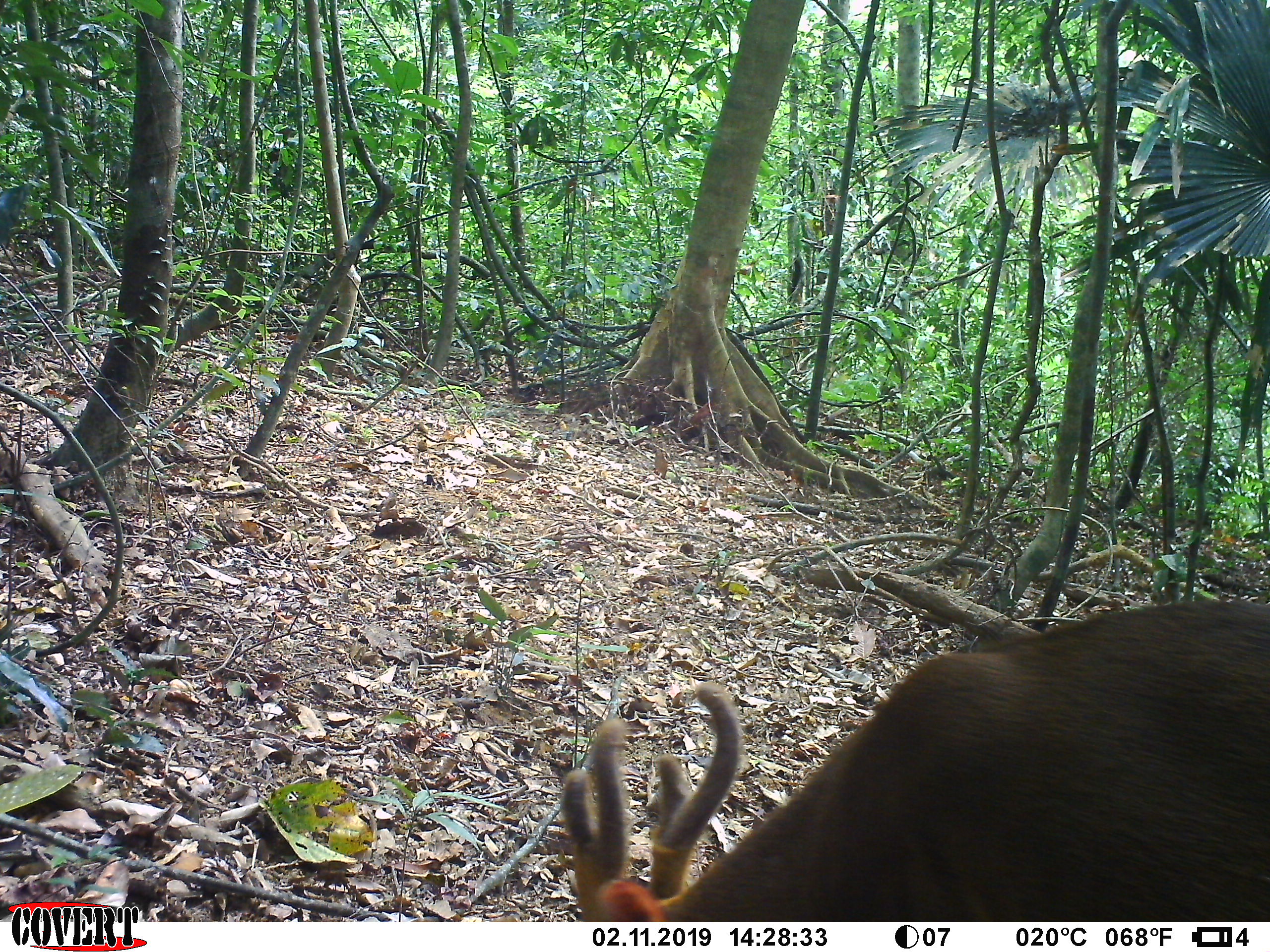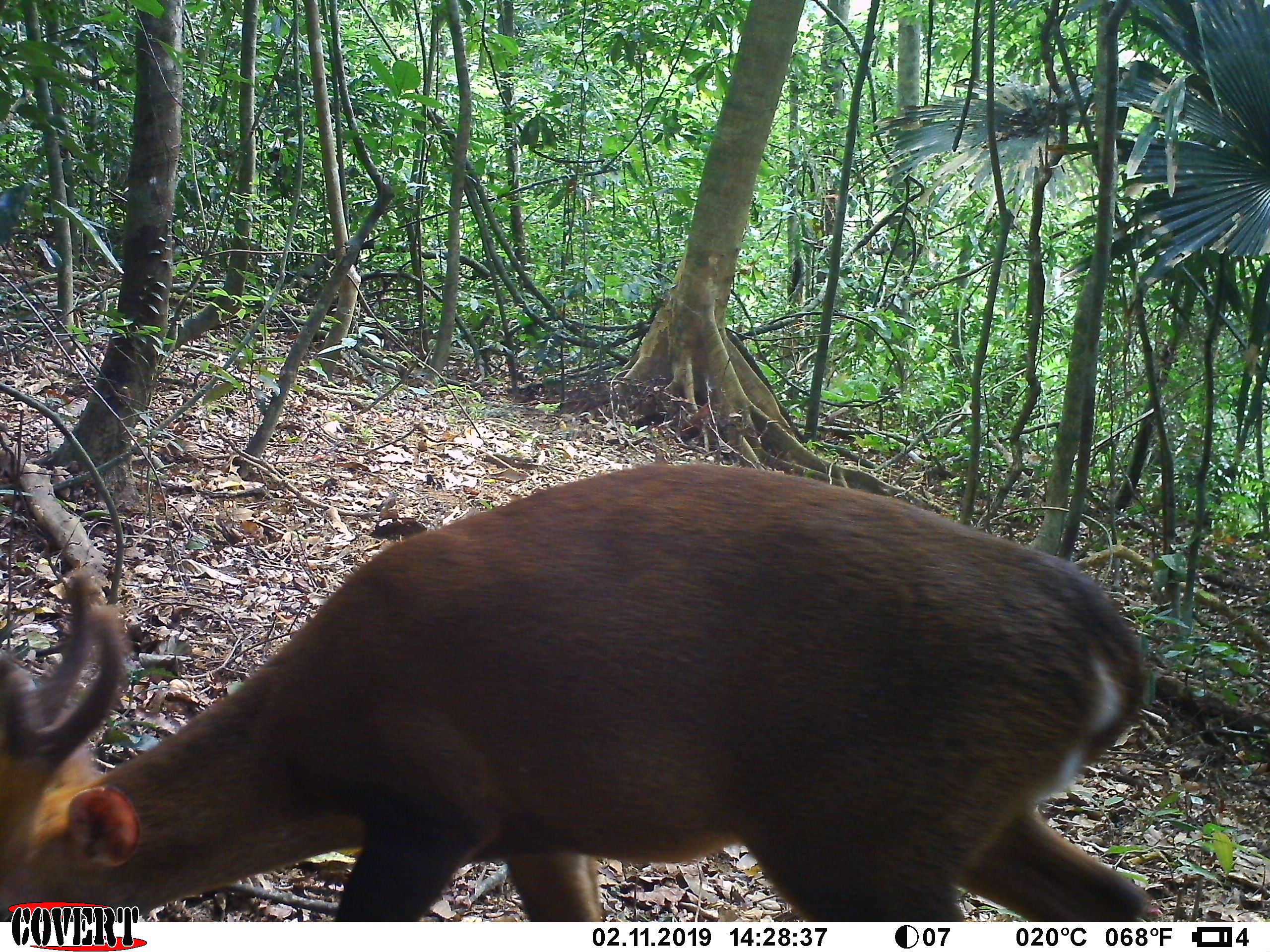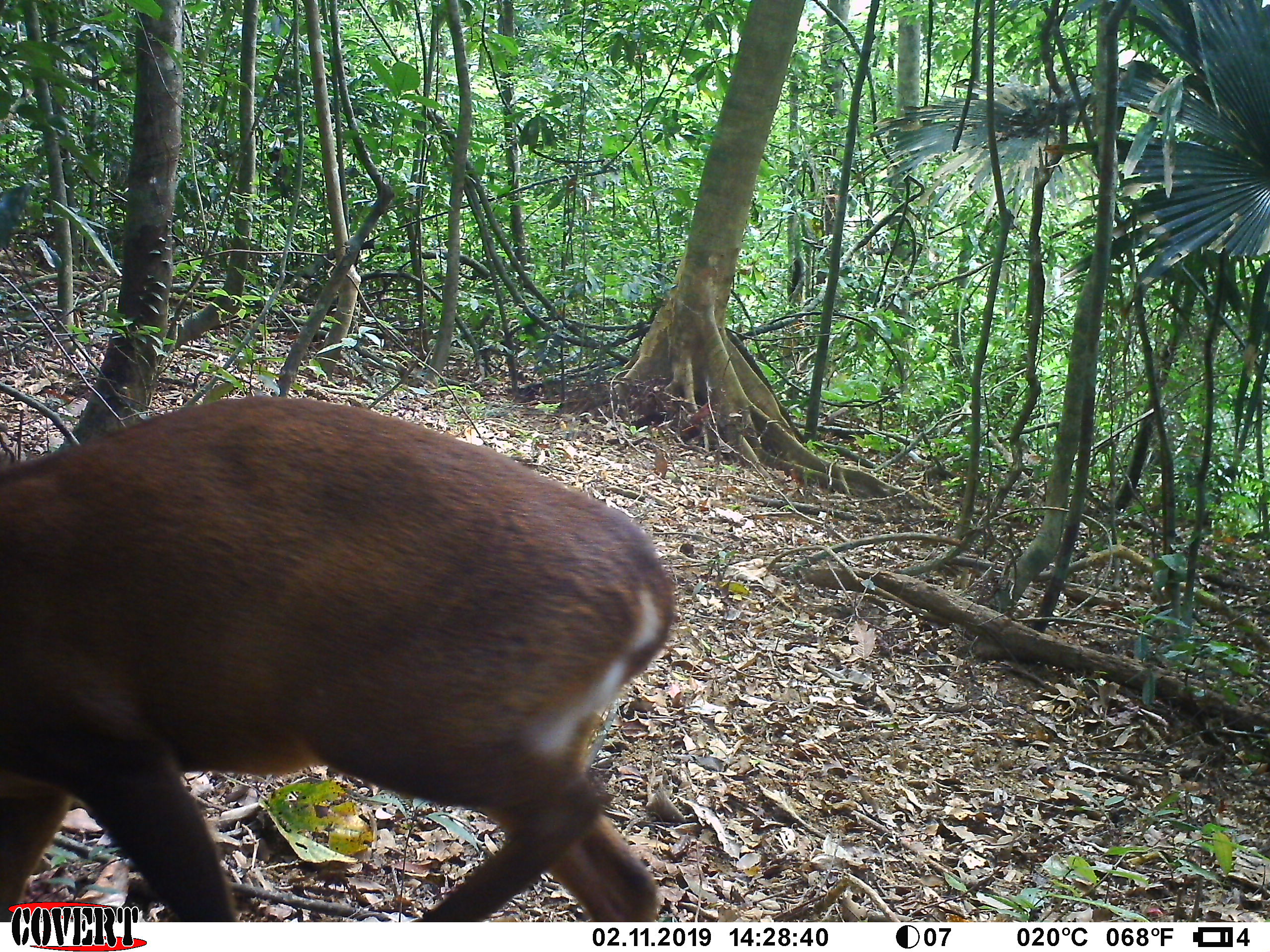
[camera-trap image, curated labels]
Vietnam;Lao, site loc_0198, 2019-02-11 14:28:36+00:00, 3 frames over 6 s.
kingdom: Animalia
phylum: Chordata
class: Mammalia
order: Artiodactyla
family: Cervidae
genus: Muntiacus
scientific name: Muntiacus vuquangensis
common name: large-antlered muntjac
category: large antlered muntjac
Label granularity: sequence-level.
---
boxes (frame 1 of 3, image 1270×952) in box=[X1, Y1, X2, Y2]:
large antlered muntjac: box=[562, 599, 1270, 922]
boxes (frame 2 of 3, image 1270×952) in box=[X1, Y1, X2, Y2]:
large antlered muntjac: box=[0, 464, 1152, 922]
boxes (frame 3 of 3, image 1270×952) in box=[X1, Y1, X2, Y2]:
large antlered muntjac: box=[0, 395, 675, 922]